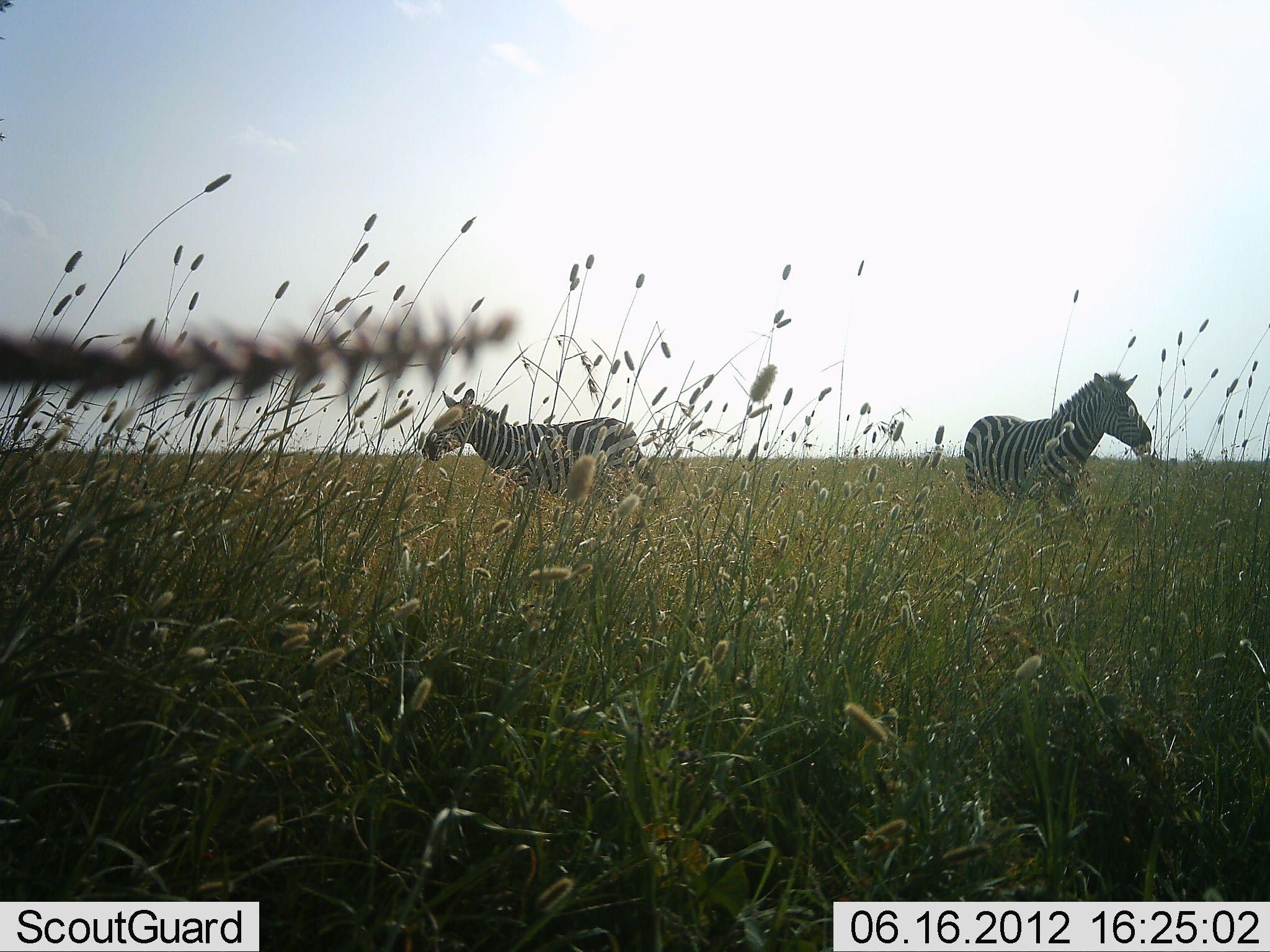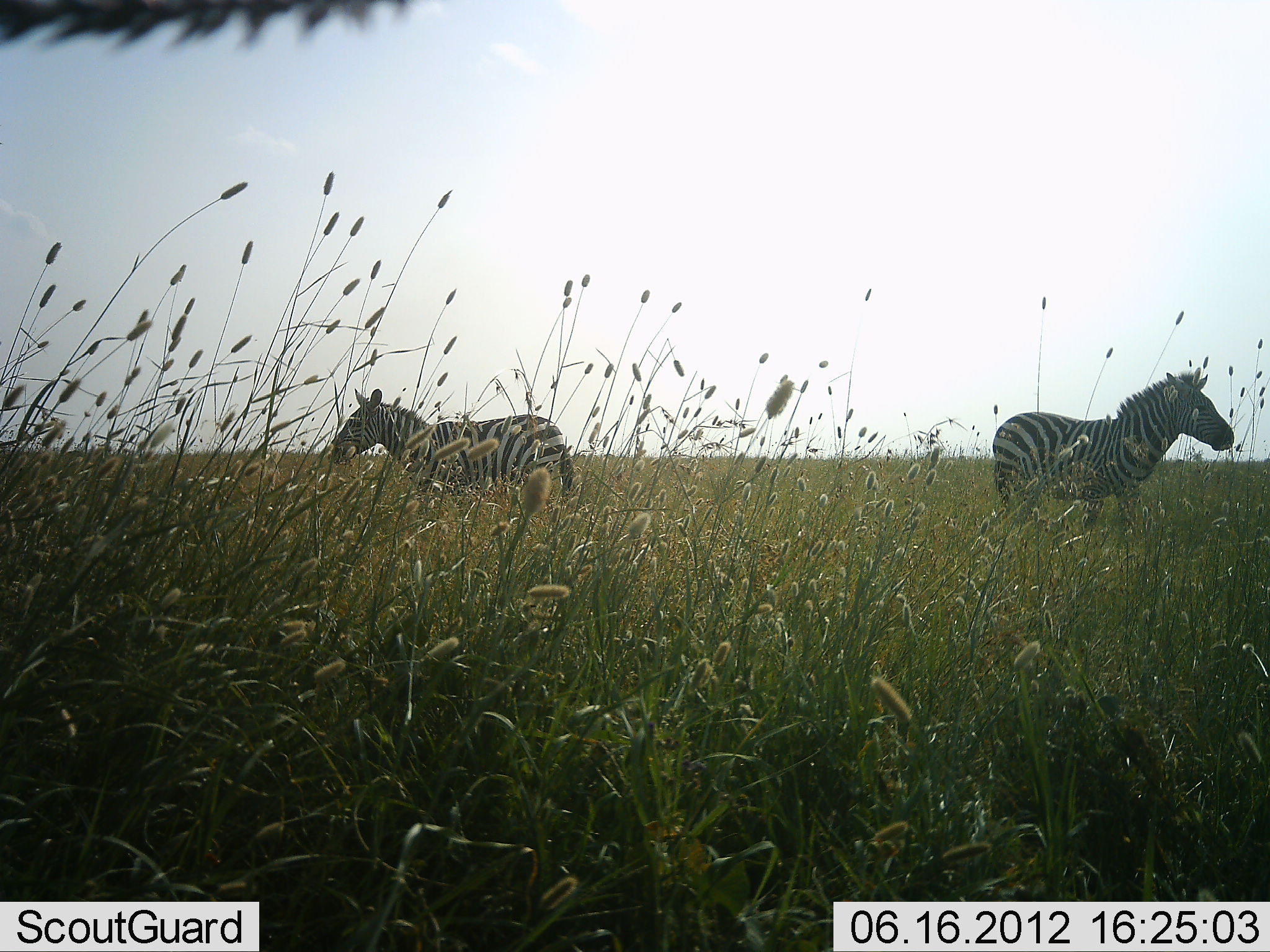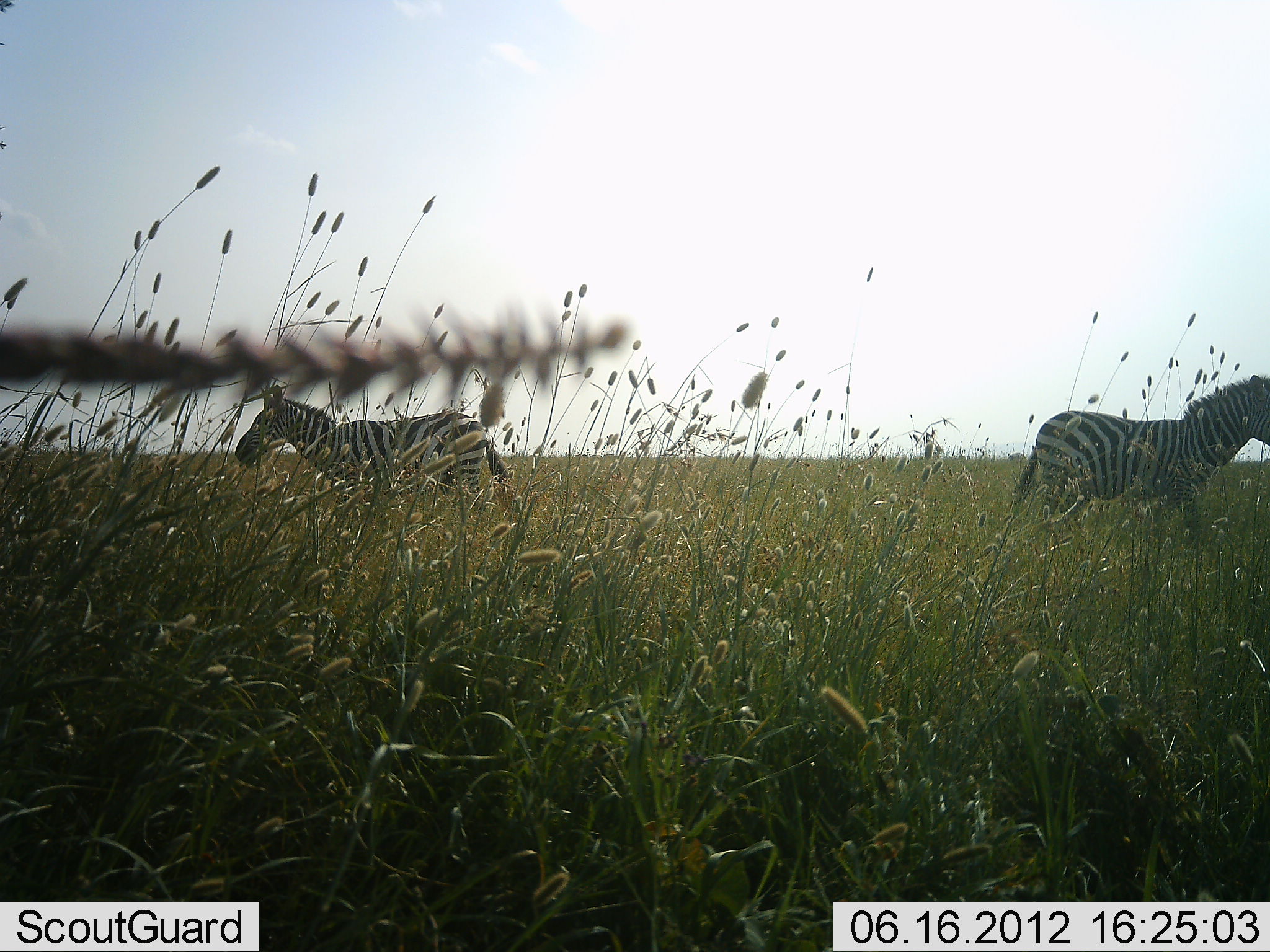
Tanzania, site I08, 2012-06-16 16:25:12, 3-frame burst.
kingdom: Animalia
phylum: Chordata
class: Mammalia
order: Perissodactyla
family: Equidae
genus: Equus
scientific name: Equus quagga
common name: plains zebra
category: zebra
Zebra (plains zebra) (Equus quagga), count 2. Behavior (volunteer vote fractions): standing 40%, resting 0%, moving 70%, interacting 0%. Young present (vote fraction): 0%. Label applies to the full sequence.